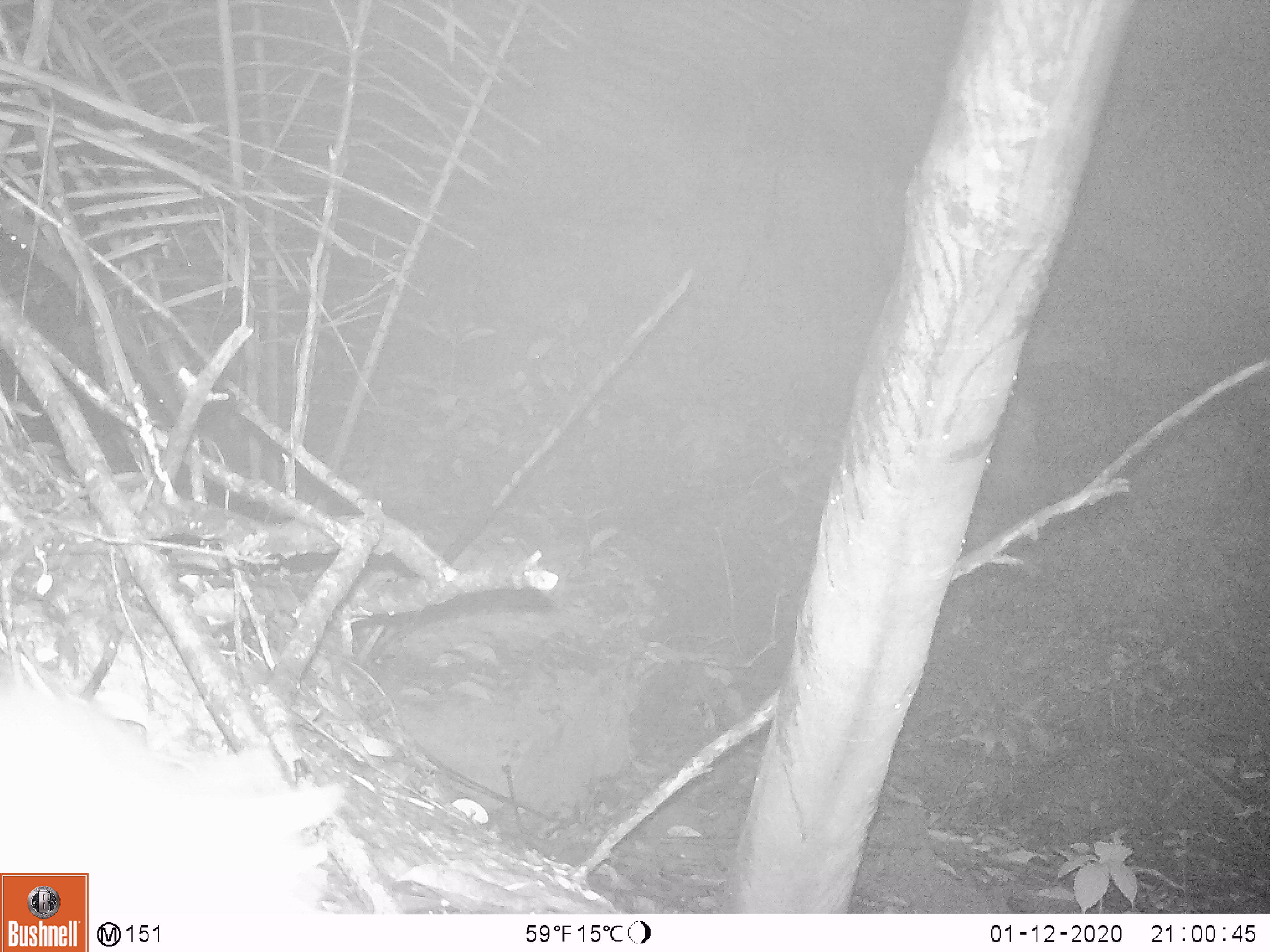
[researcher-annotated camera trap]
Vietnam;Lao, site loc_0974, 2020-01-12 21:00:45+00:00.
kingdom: Animalia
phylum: Chordata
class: Mammalia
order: Rodentia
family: Muridae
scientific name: Muridae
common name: old-world mice and rats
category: unidentified murid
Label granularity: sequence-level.